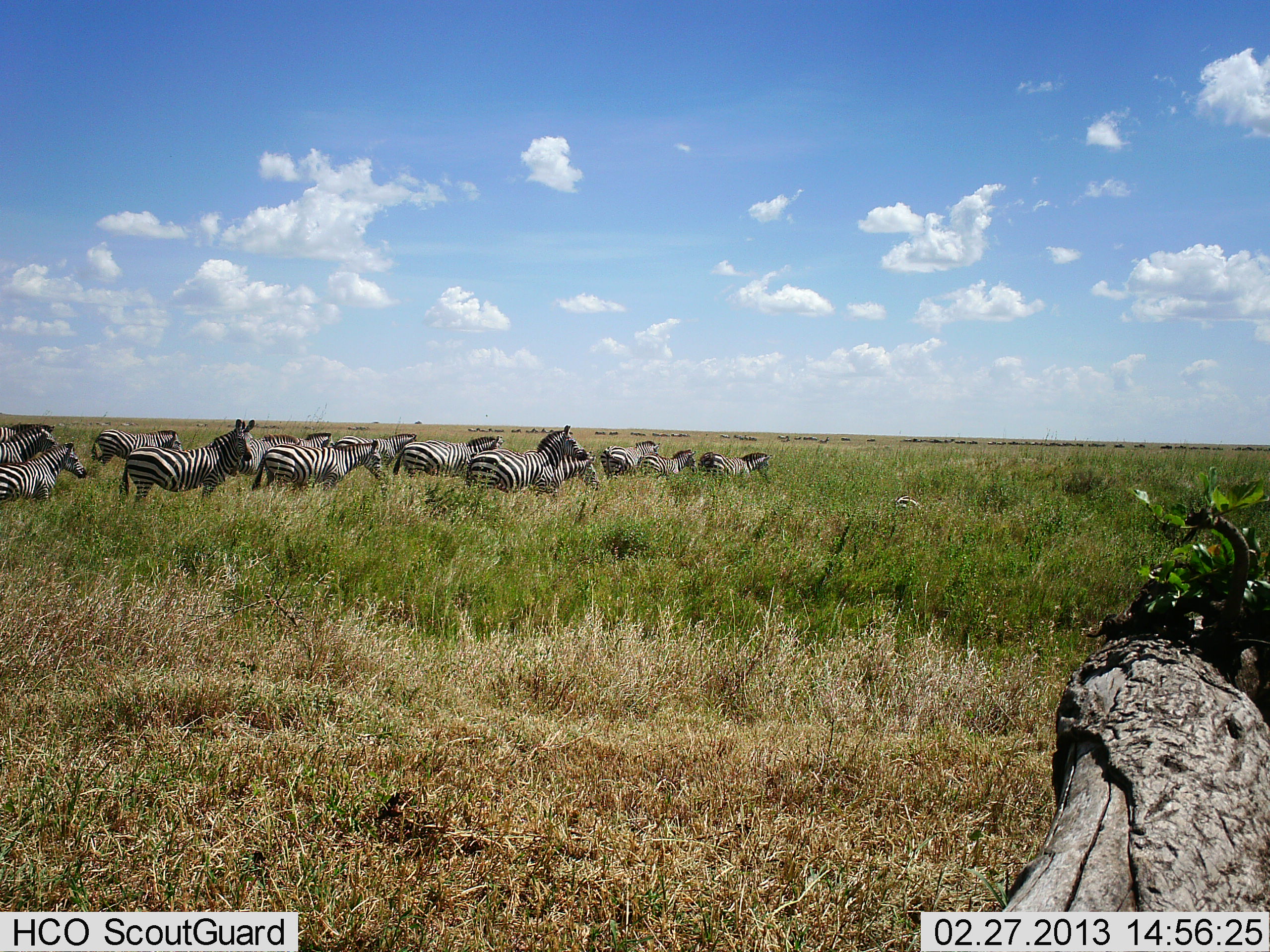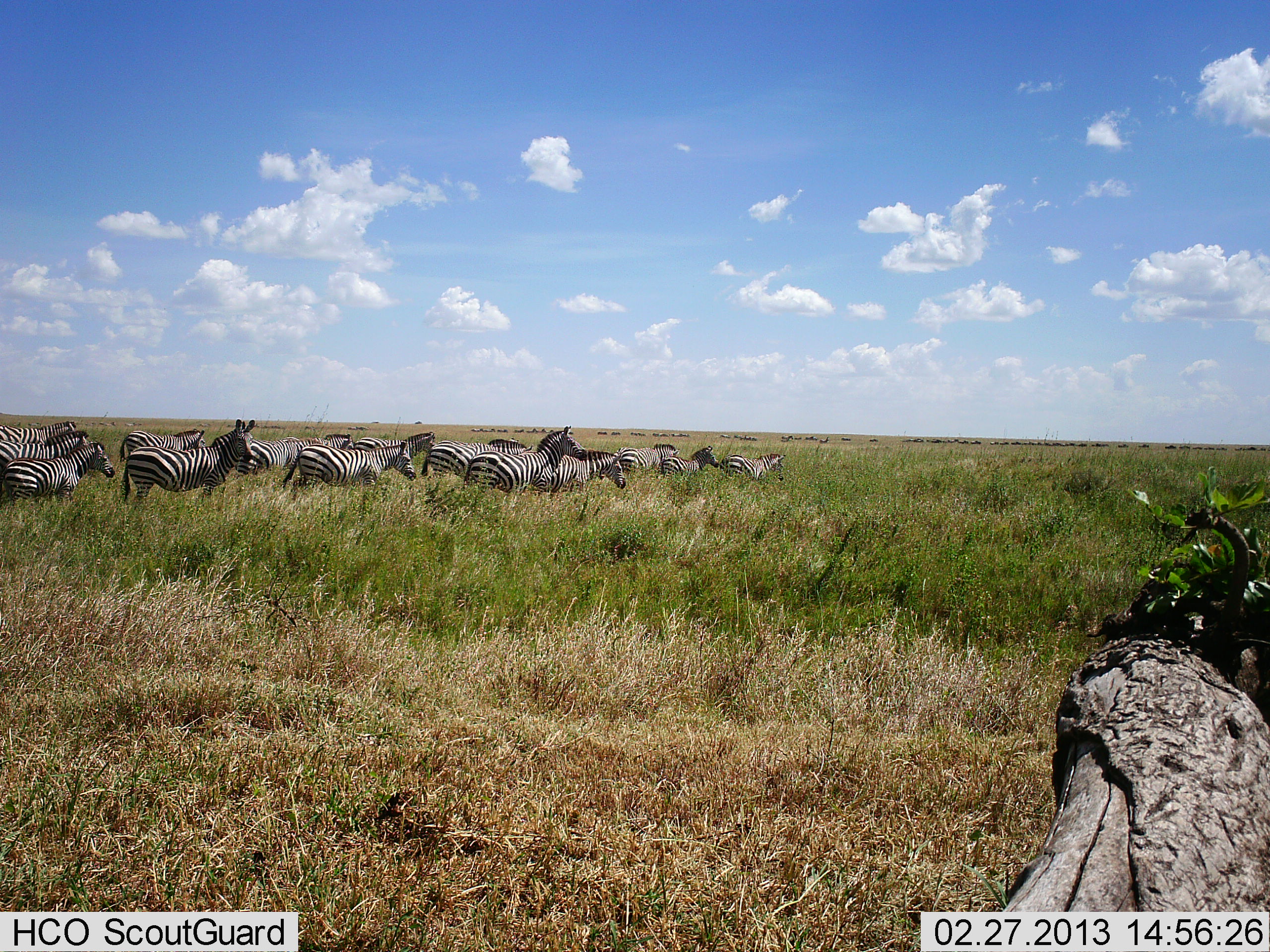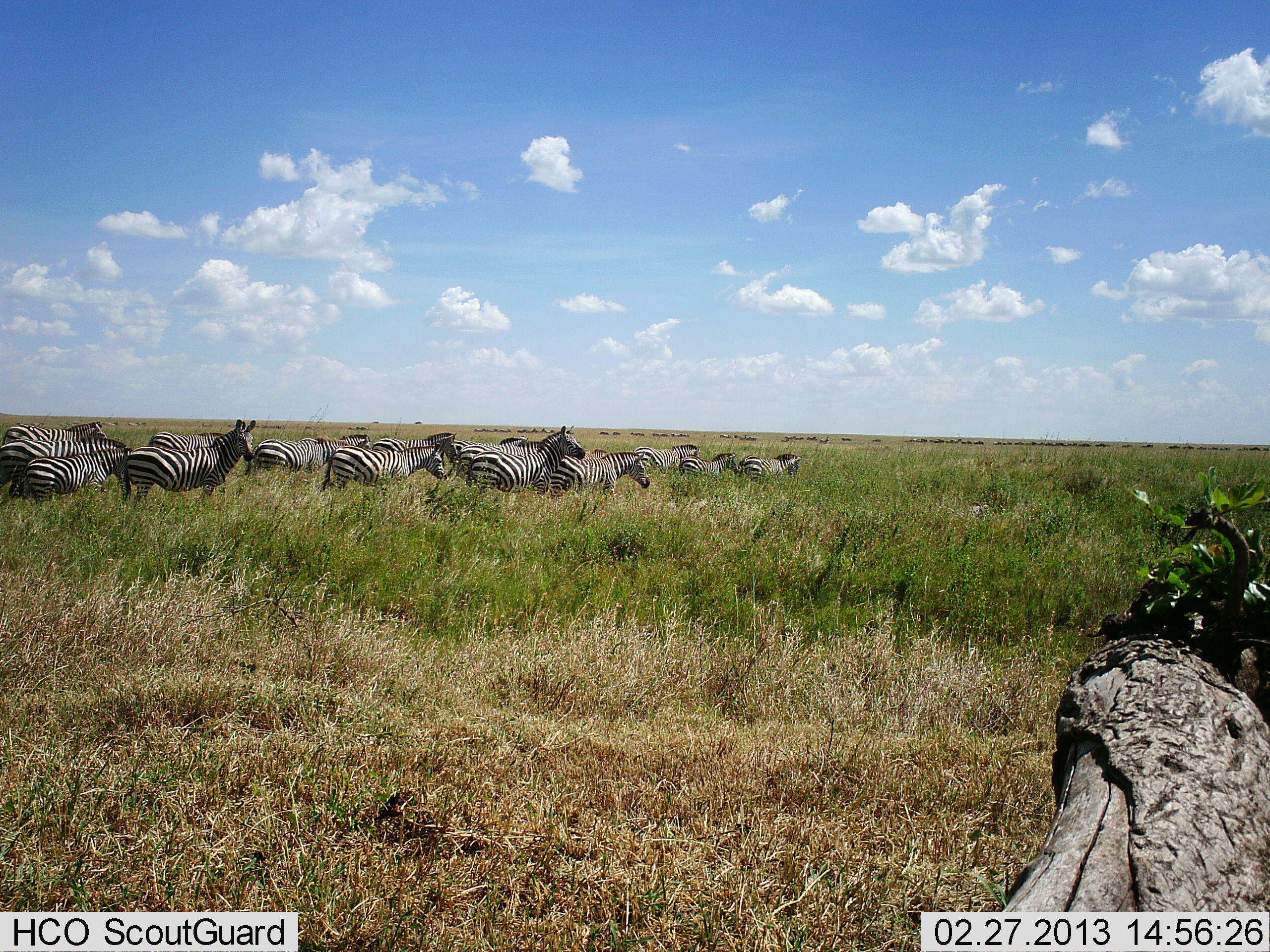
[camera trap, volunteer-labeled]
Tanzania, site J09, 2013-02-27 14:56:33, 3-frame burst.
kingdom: Animalia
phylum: Chordata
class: Mammalia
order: Perissodactyla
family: Equidae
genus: Equus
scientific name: Equus quagga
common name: plains zebra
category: zebra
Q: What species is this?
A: Zebra (plains zebra) (Equus quagga).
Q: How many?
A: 11-50.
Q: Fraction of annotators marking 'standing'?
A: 44%.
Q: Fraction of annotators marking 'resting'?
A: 0%.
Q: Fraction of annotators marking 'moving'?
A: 88%.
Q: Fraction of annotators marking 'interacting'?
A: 0%.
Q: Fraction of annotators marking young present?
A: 6%.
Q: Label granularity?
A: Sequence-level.